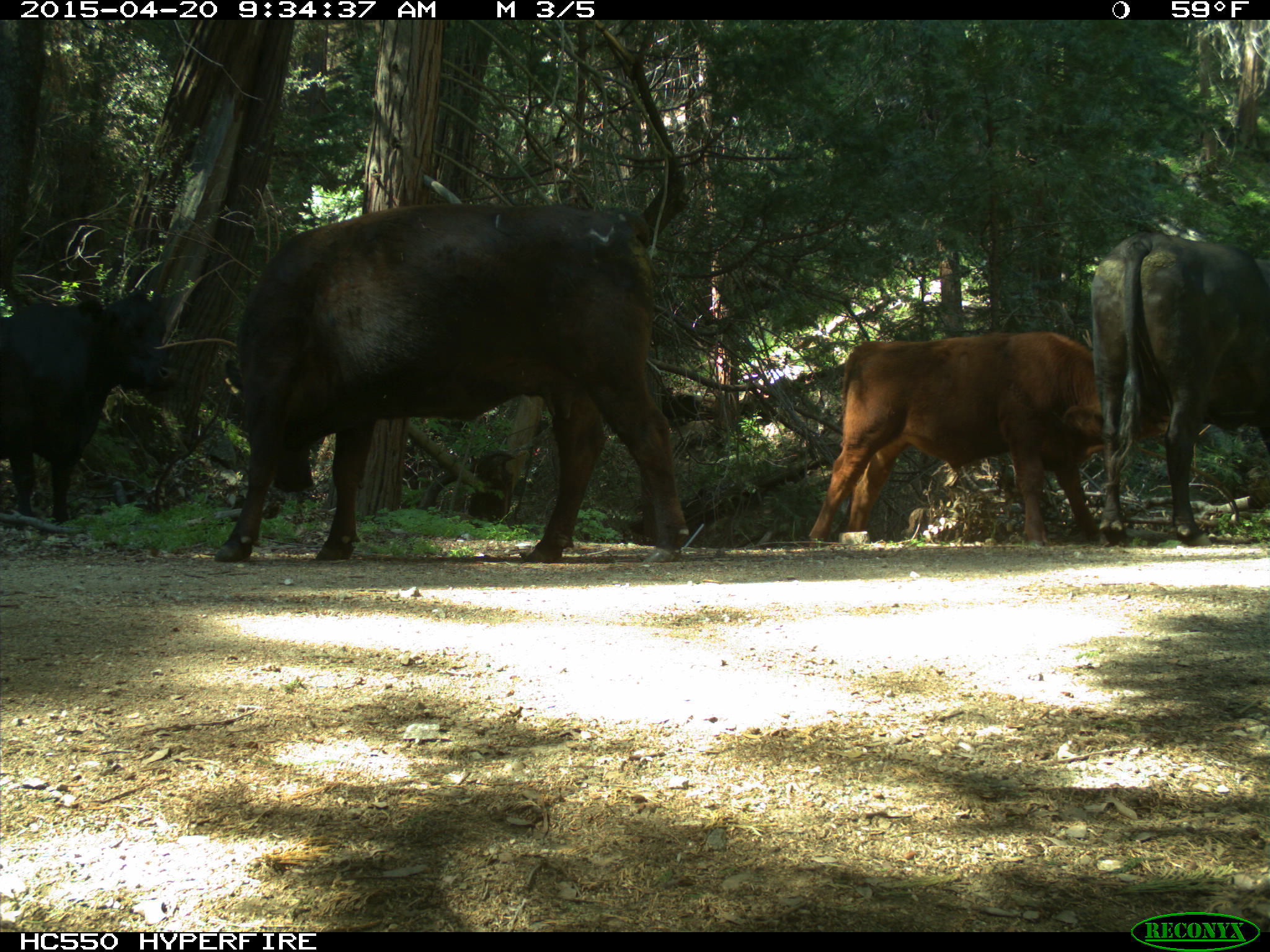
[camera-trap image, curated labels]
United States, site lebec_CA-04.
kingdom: Animalia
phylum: Chordata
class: Mammalia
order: Artiodactyla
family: Bovidae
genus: Bos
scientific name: Bos taurus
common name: domestic cow